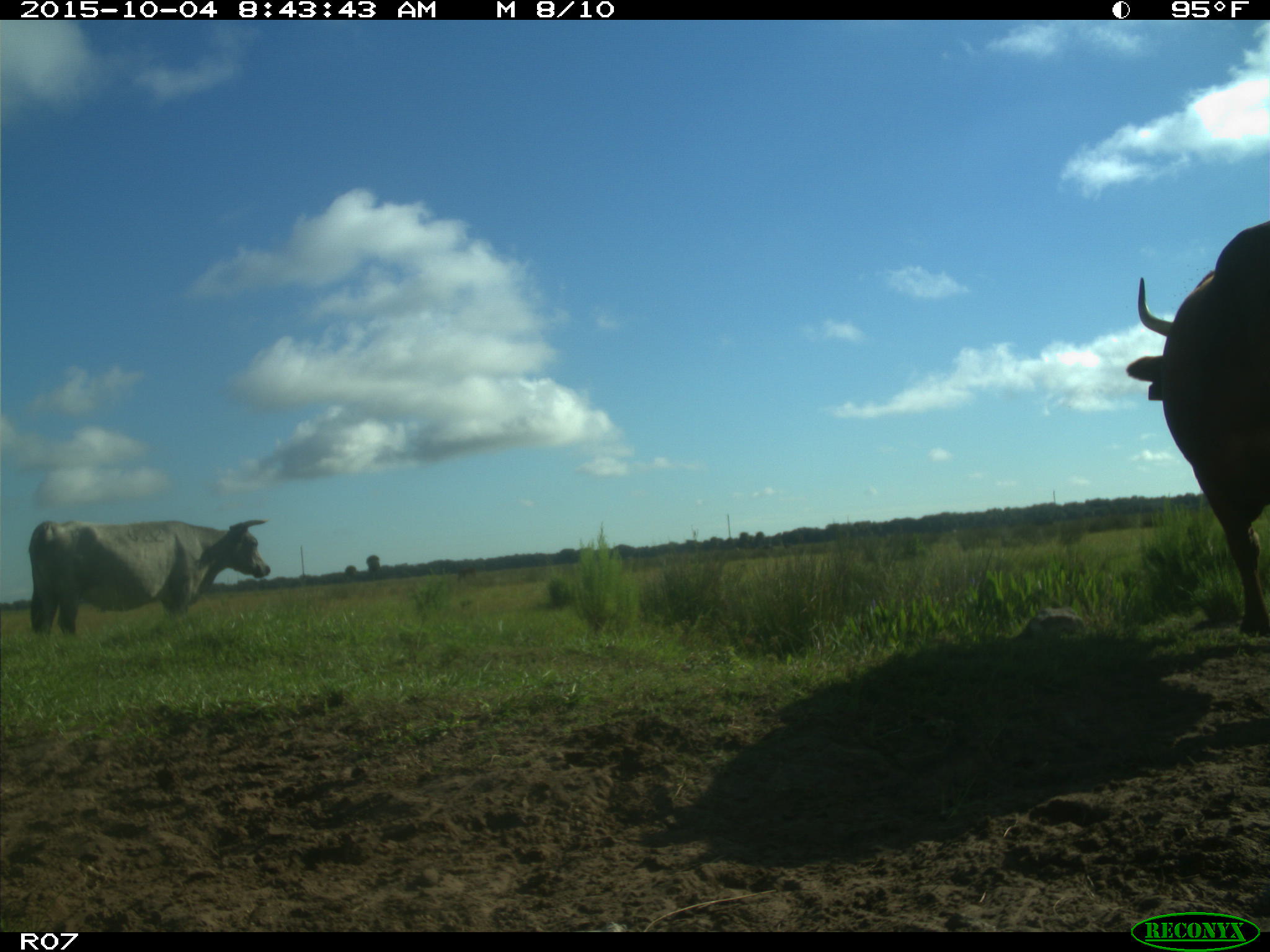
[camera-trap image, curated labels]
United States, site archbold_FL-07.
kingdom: Animalia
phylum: Chordata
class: Mammalia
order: Artiodactyla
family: Bovidae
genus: Bos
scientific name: Bos taurus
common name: domestic cow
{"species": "Bos taurus (domestic cow)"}